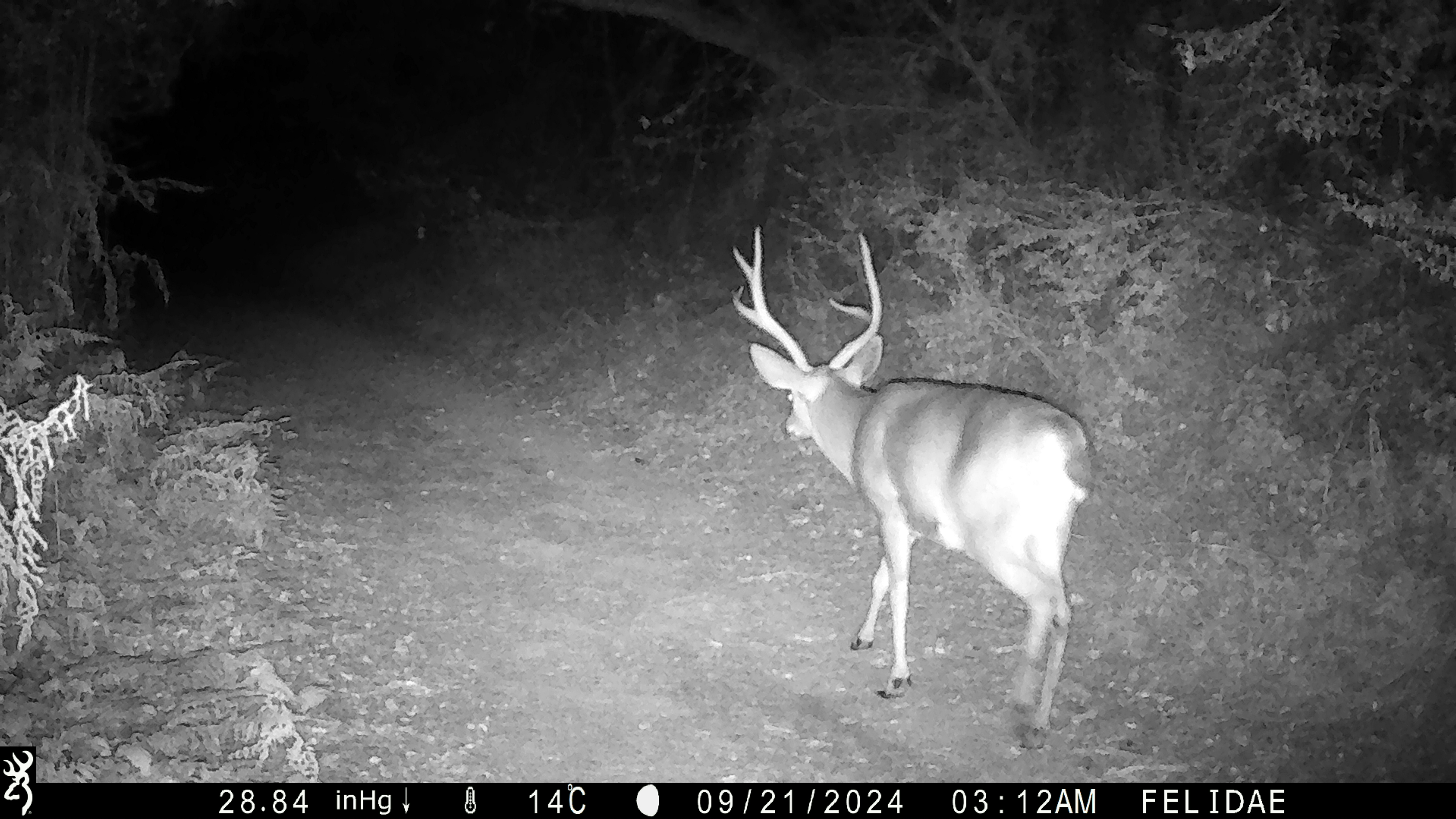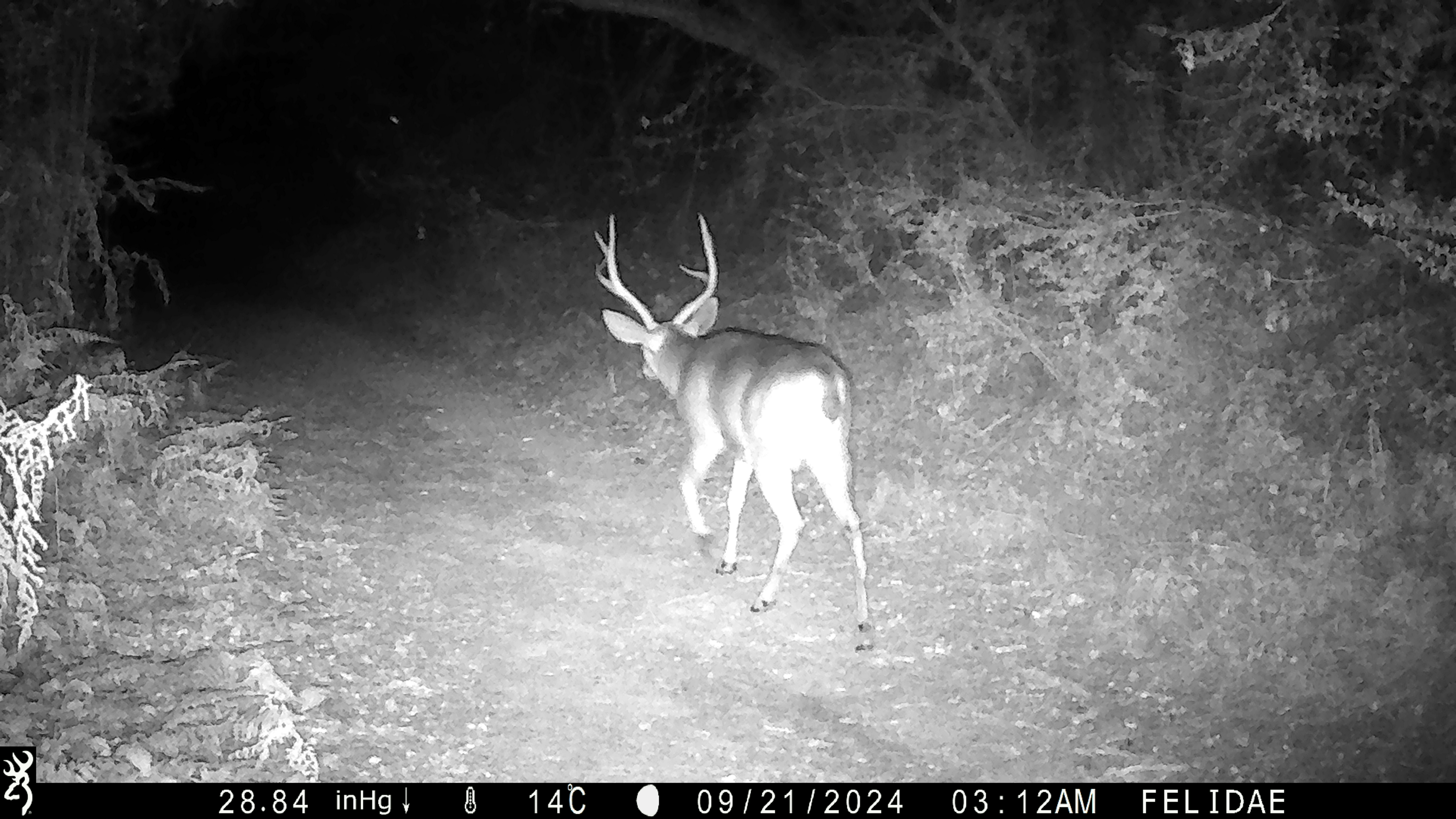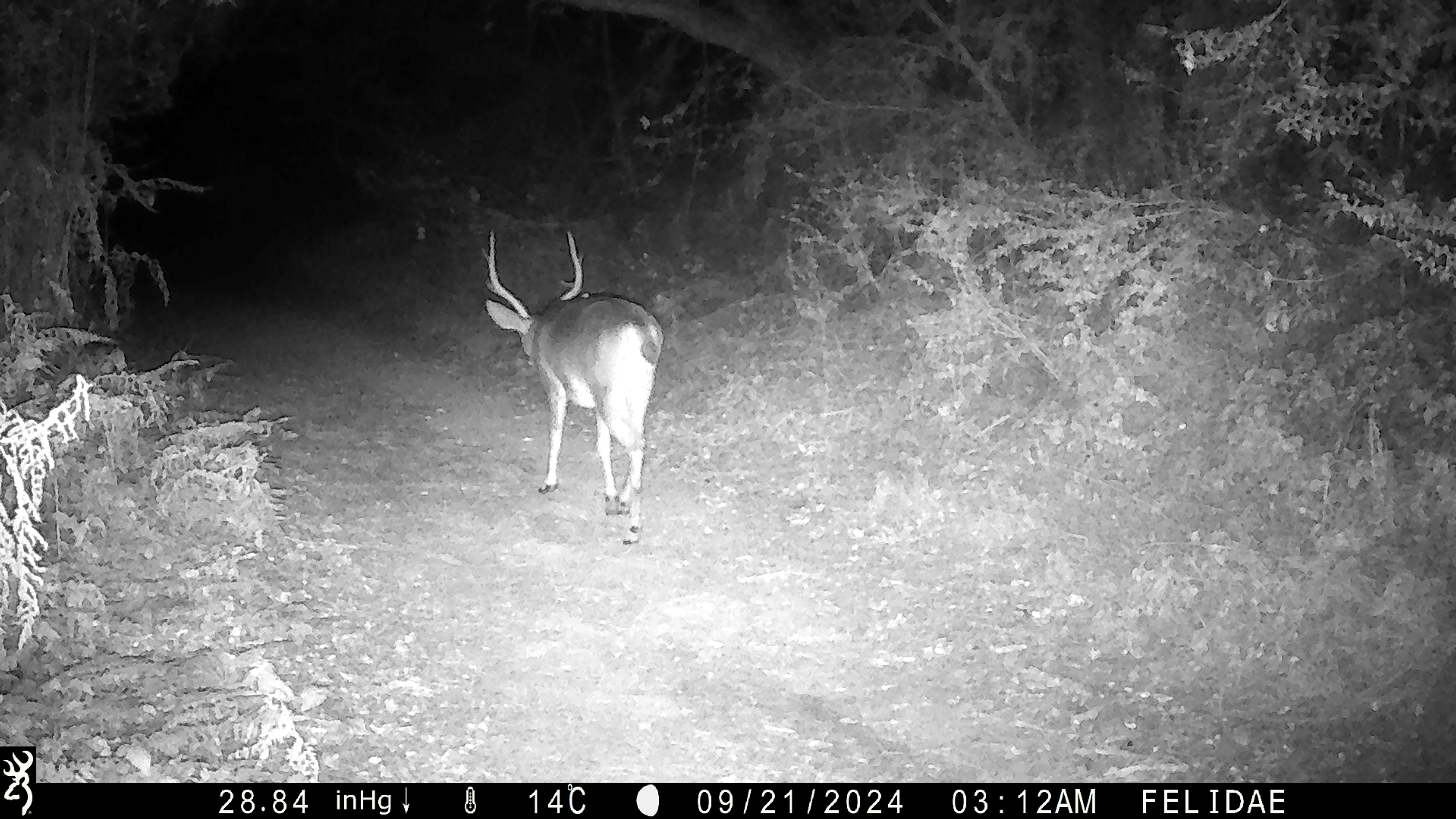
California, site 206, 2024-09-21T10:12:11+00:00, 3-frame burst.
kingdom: Animalia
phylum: Chordata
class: Mammalia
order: Artiodactyla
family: Cervidae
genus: Odocoileus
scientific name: Odocoileus hemionus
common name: mule deer